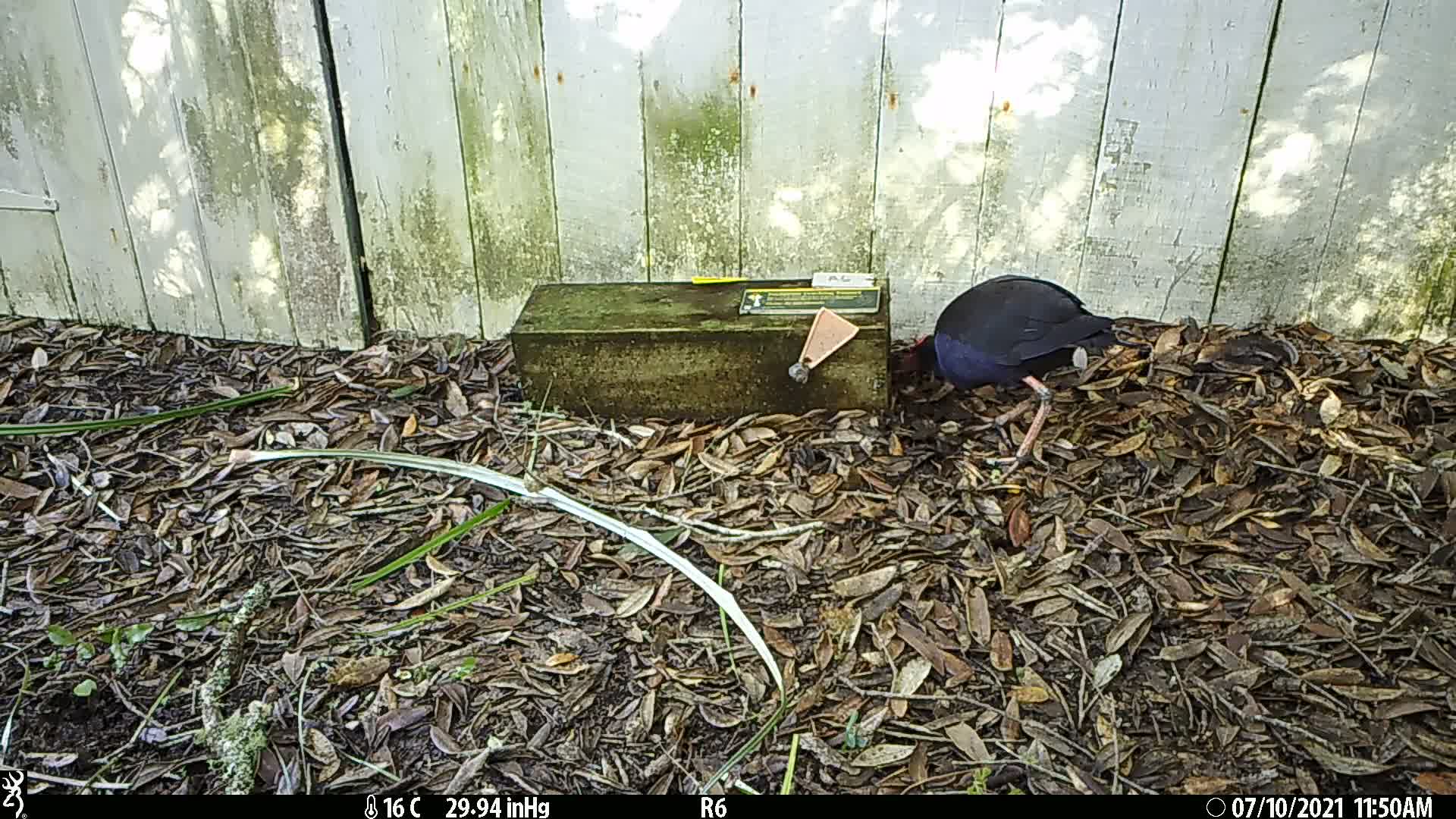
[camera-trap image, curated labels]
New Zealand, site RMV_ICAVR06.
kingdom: Animalia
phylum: Chordata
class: Aves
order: Gruiformes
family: Rallidae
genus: Porphyrio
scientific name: Porphyrio melanotus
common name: australasian swamphen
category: pukeko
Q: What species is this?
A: Pukeko (australasian swamphen) (Porphyrio melanotus).